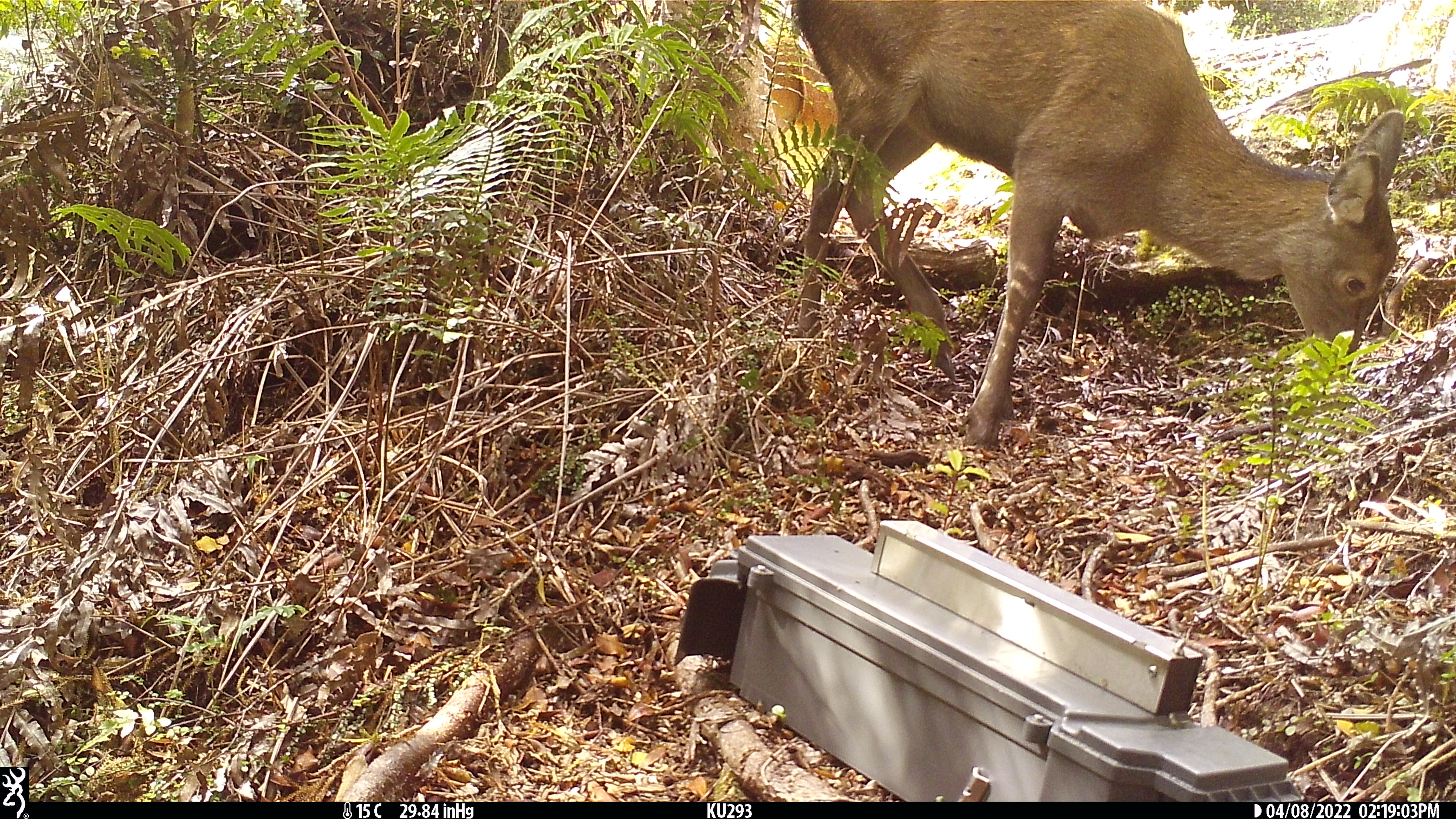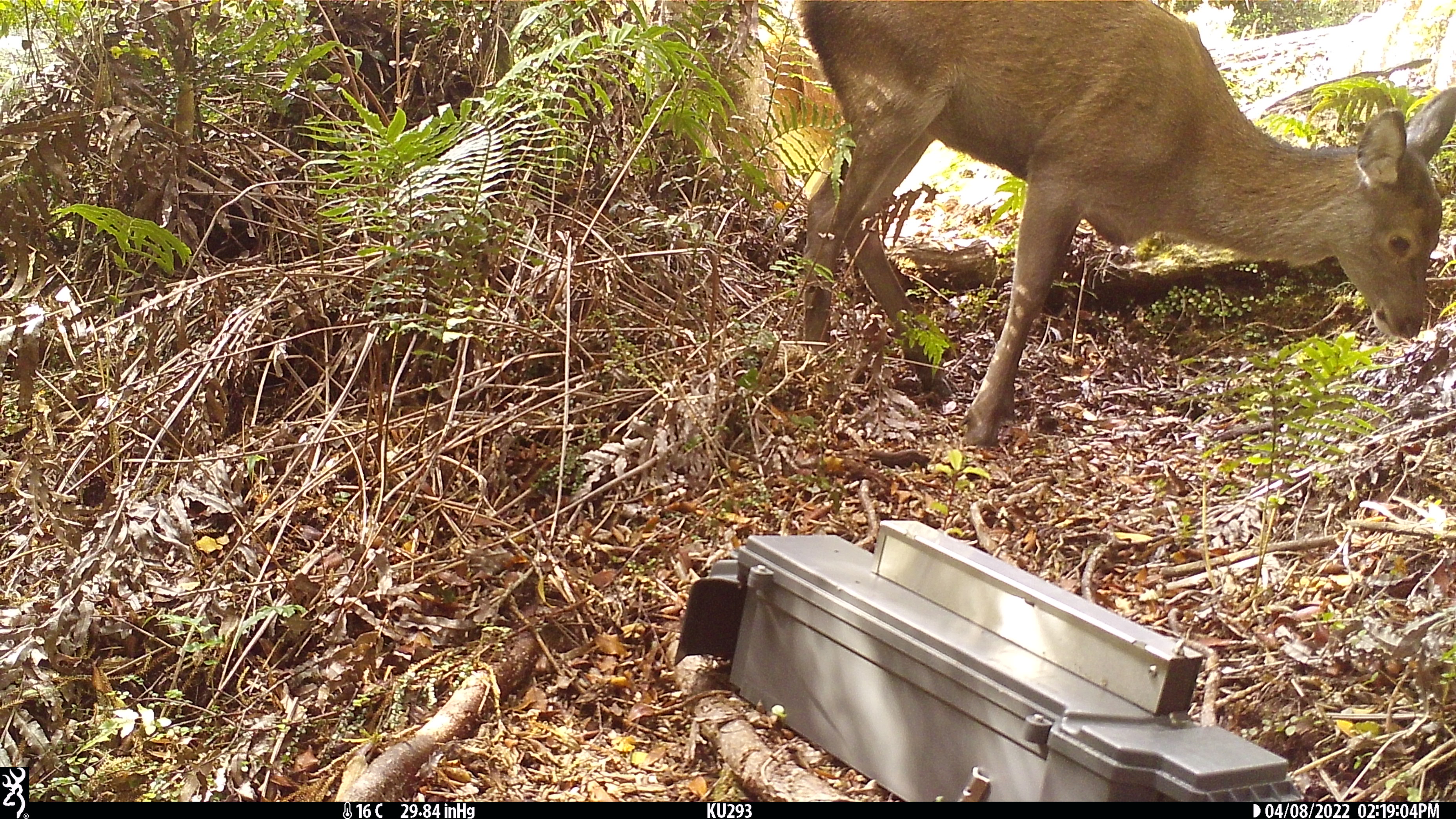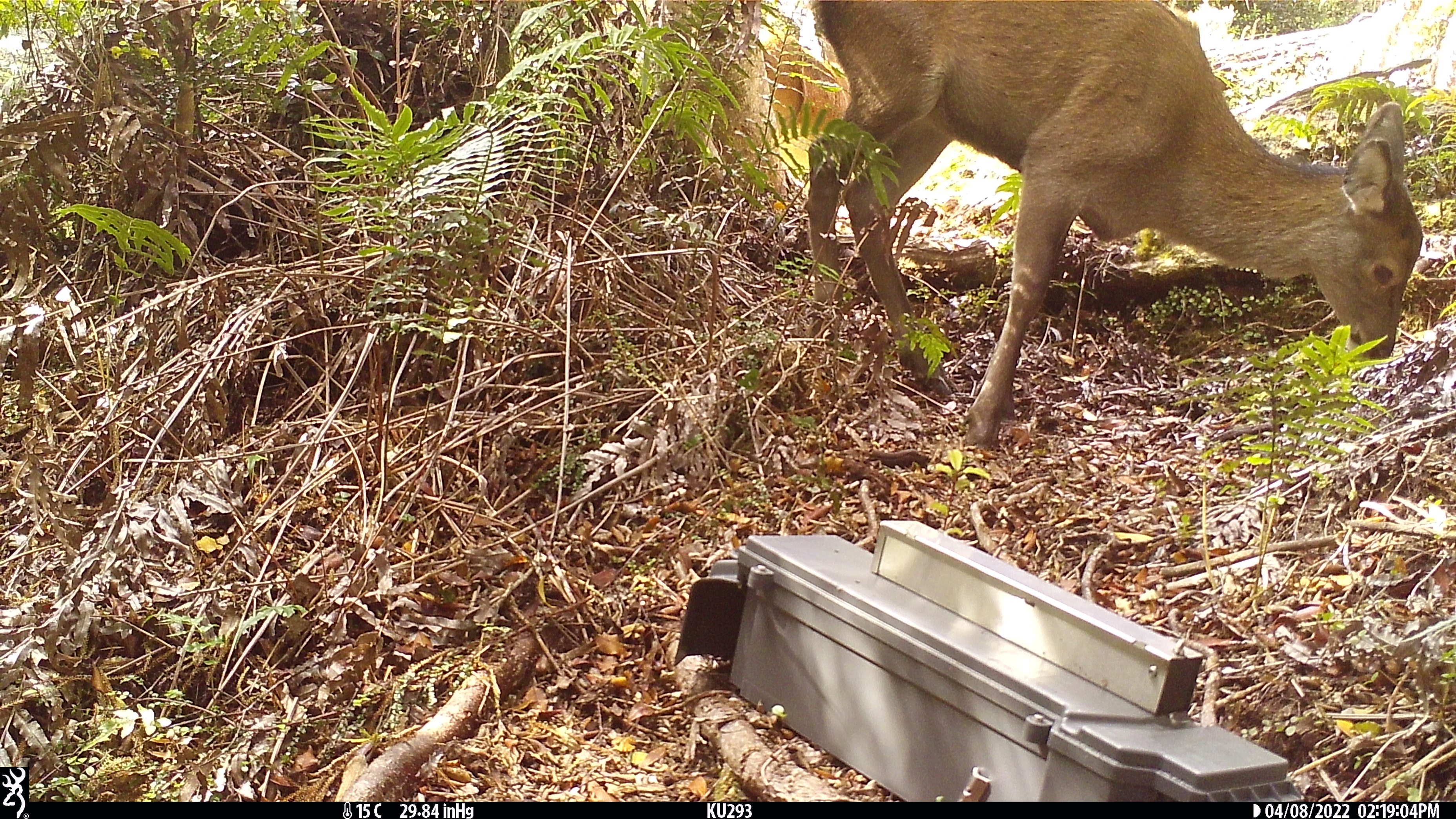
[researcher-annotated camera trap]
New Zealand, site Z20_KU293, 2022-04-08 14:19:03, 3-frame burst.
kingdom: Animalia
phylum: Chordata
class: Mammalia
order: Artiodactyla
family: Cervidae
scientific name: Cervidae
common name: deer